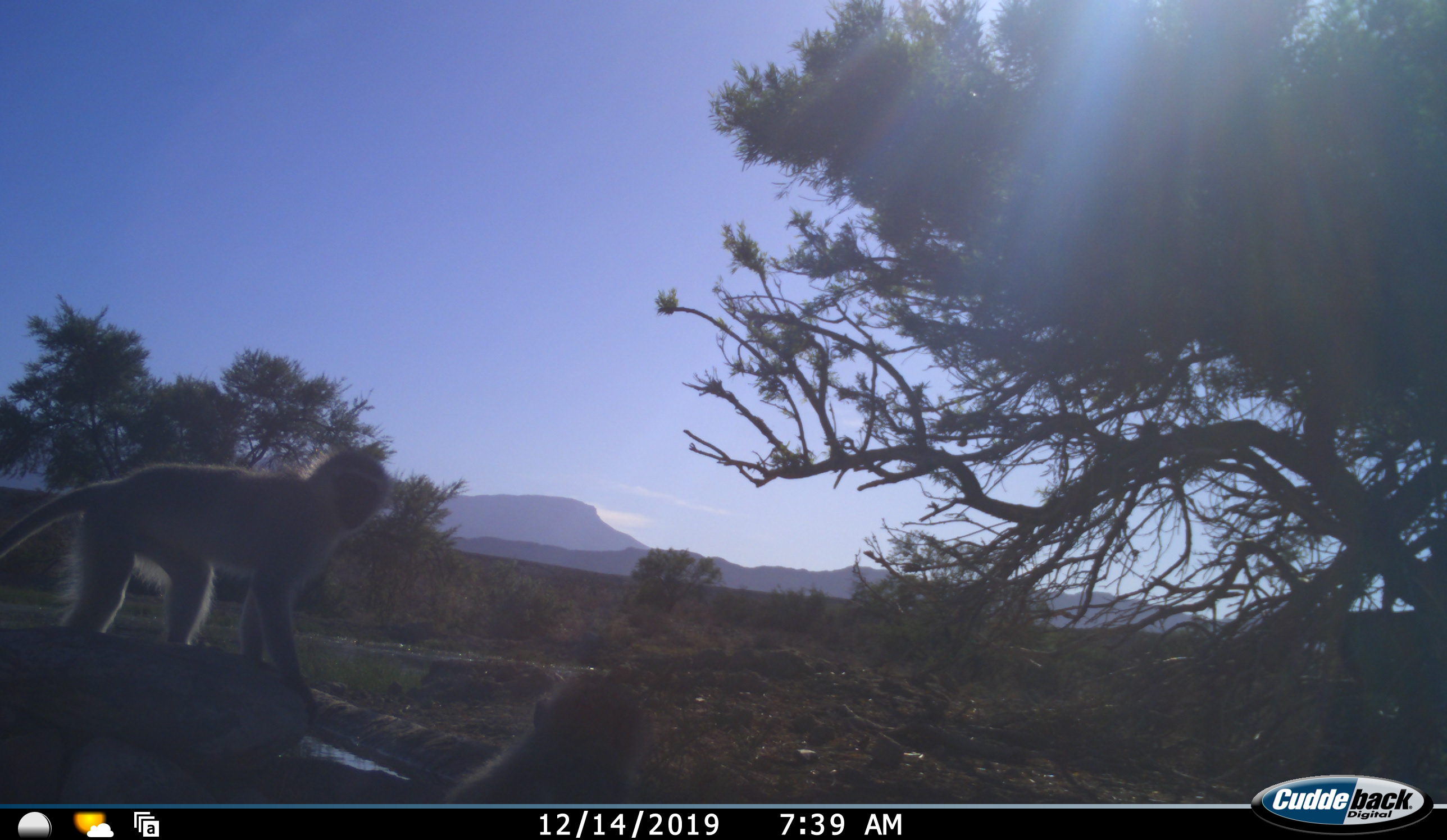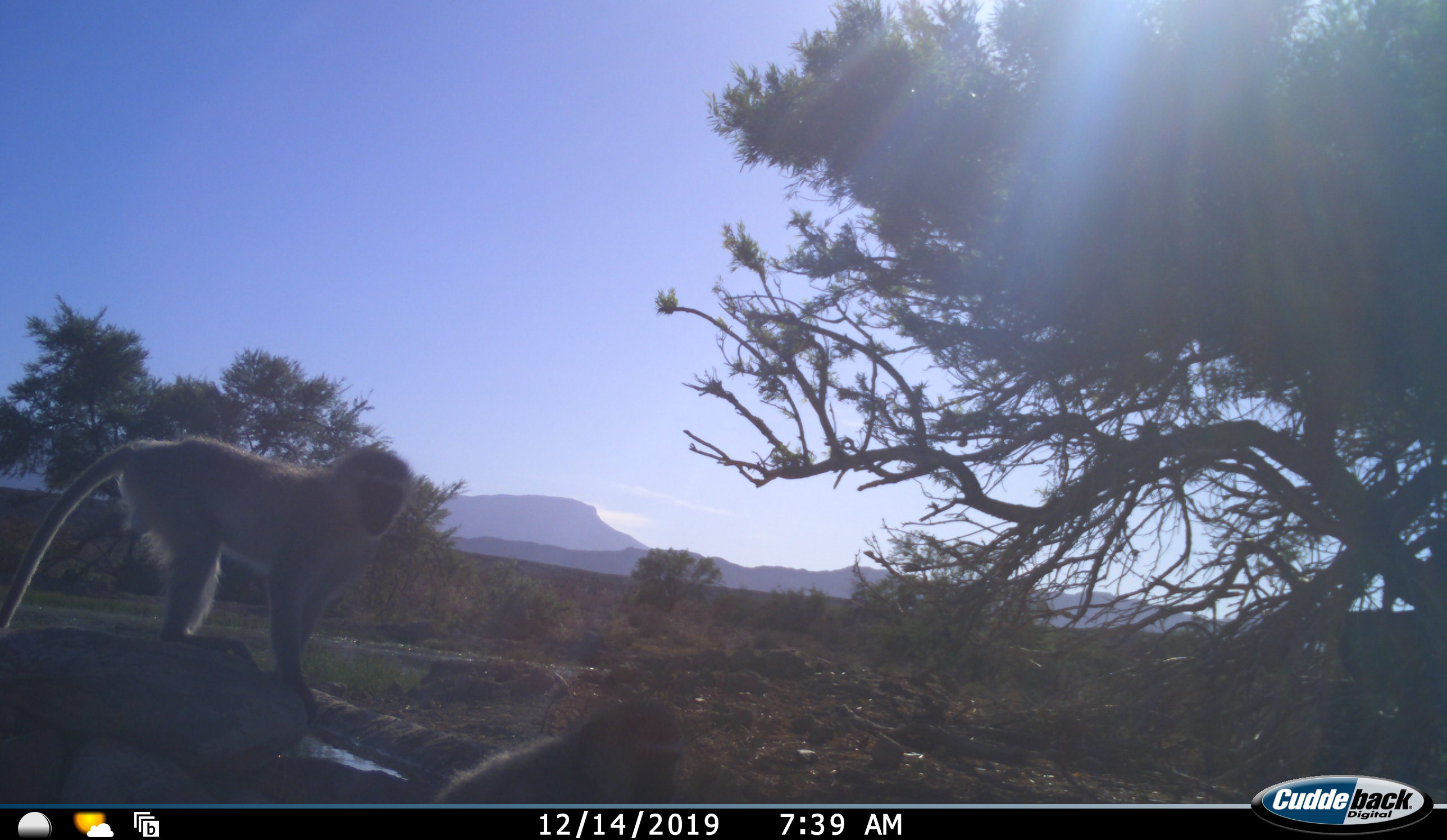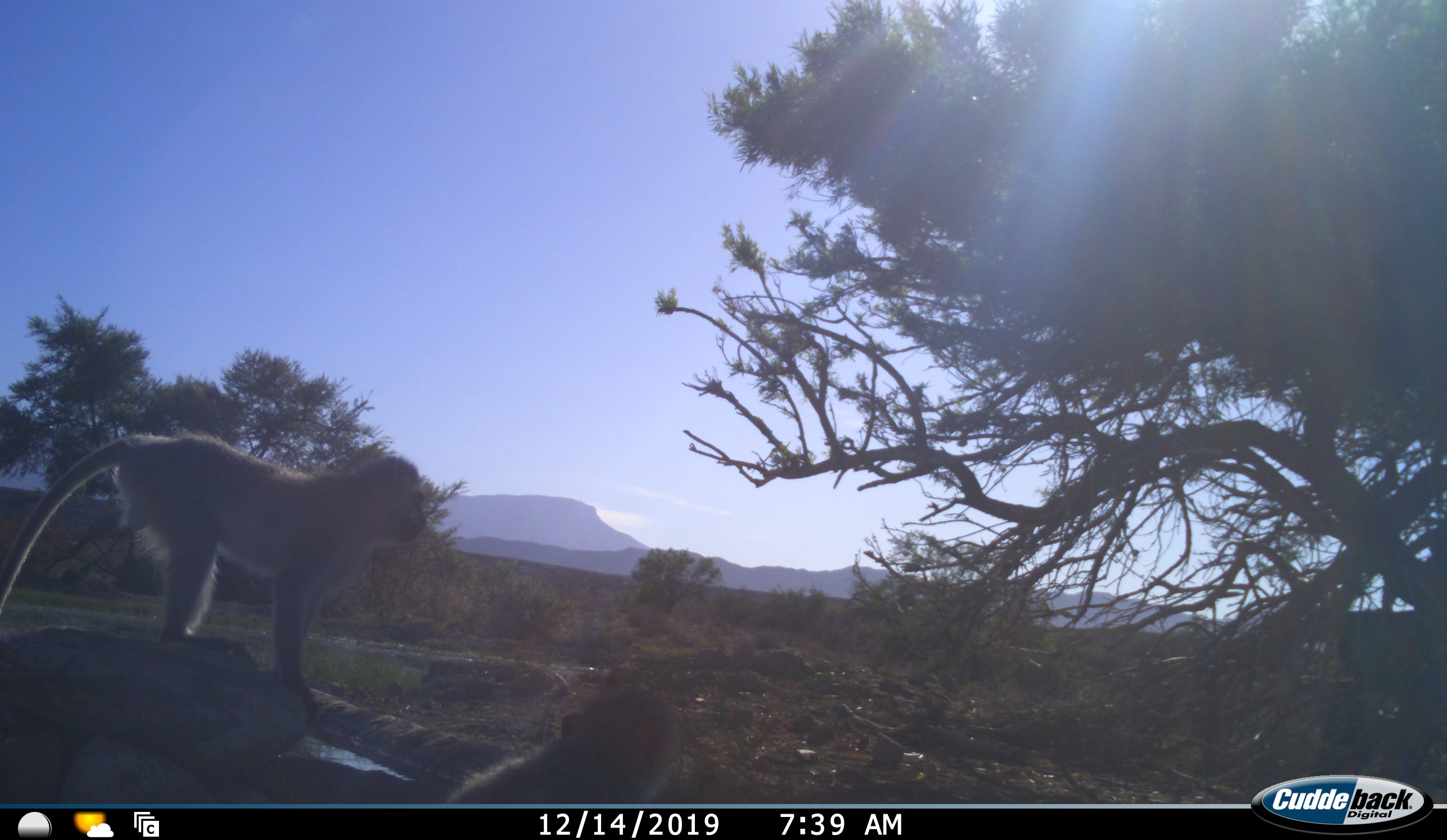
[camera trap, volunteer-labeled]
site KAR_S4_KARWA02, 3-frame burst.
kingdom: Animalia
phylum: Chordata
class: Mammalia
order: Primates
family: Cercopithecidae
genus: Chlorocebus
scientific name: Chlorocebus pygerythrus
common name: vervet monkey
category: monkeyvervet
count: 2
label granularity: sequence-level